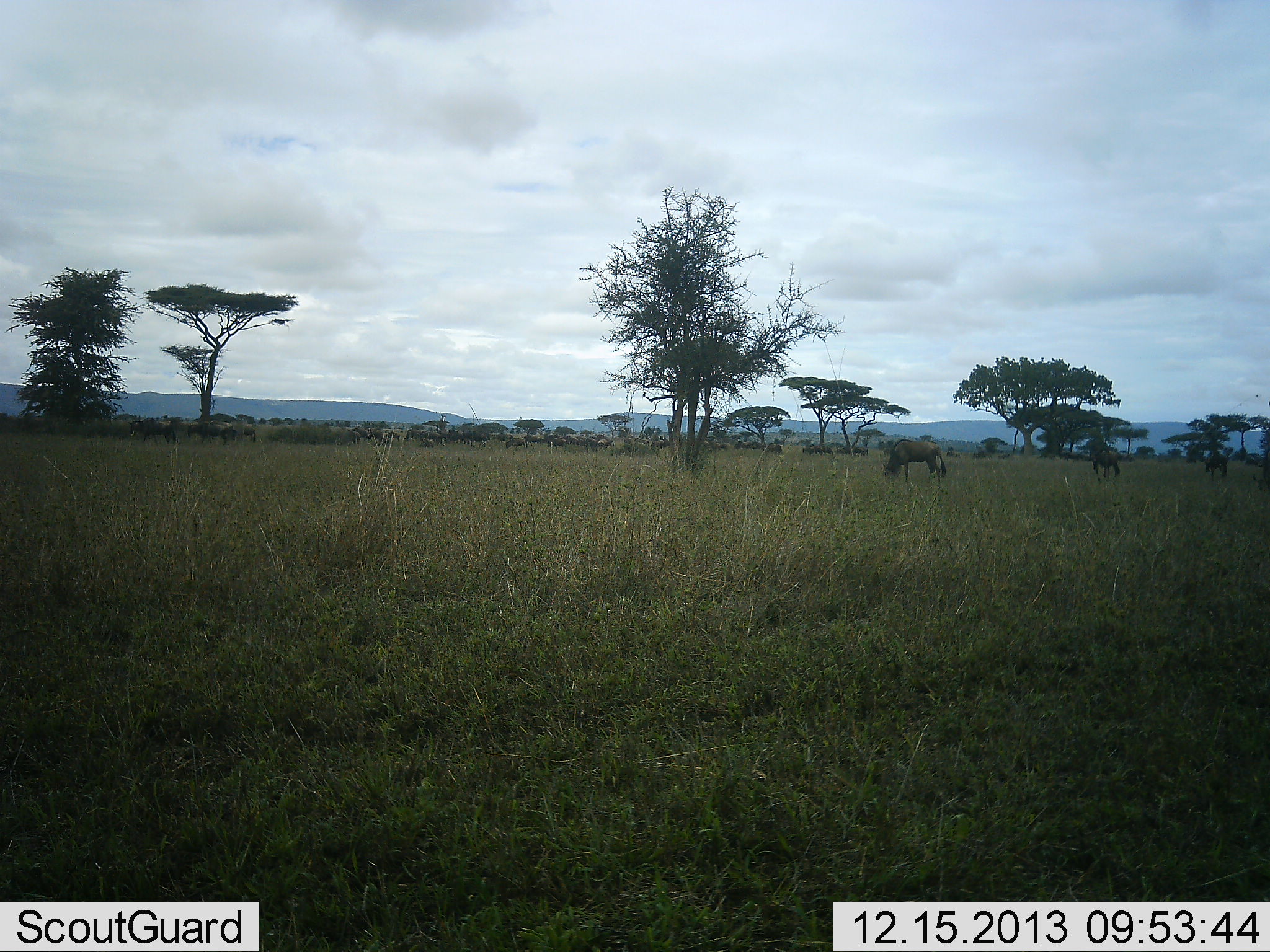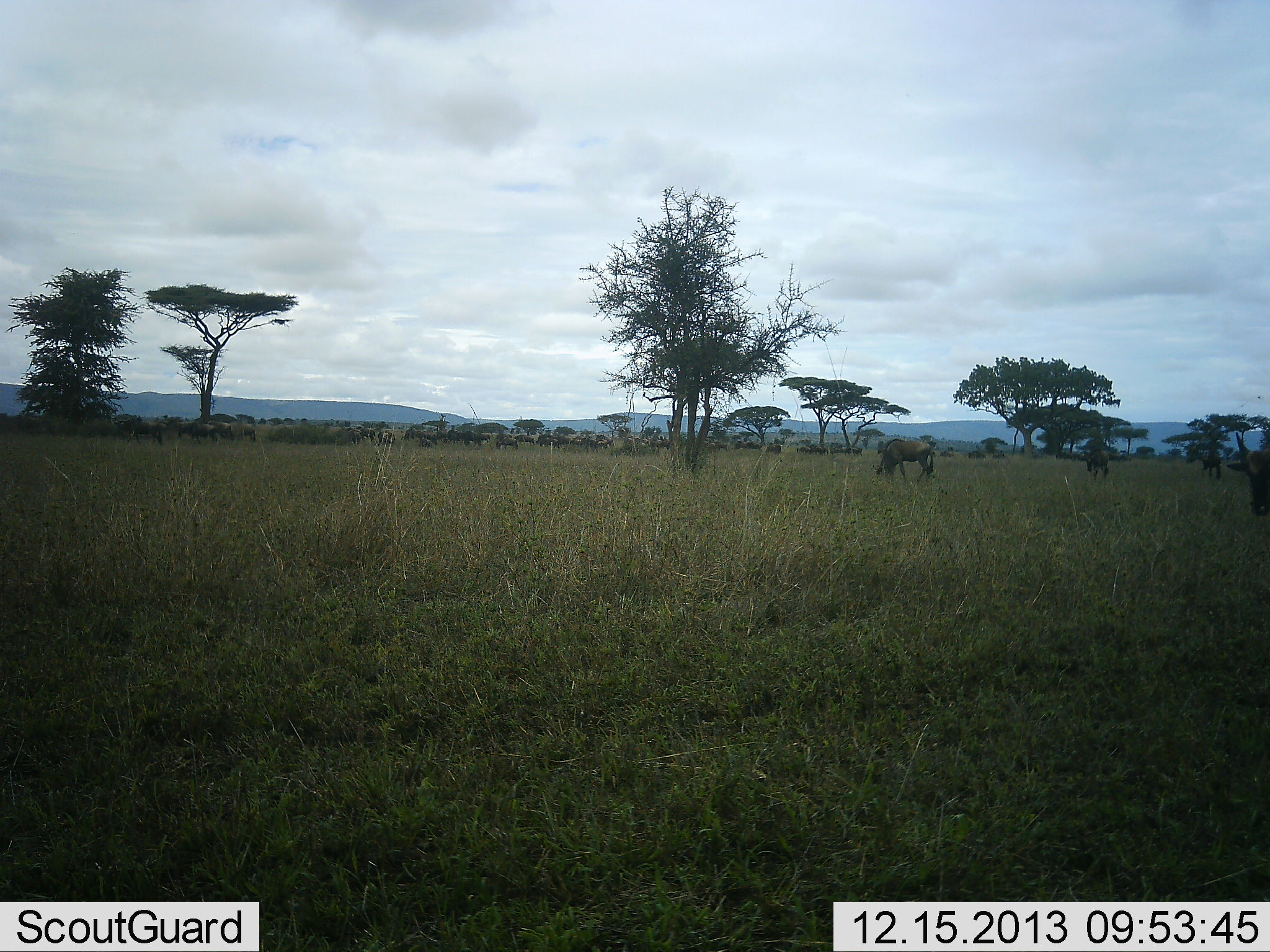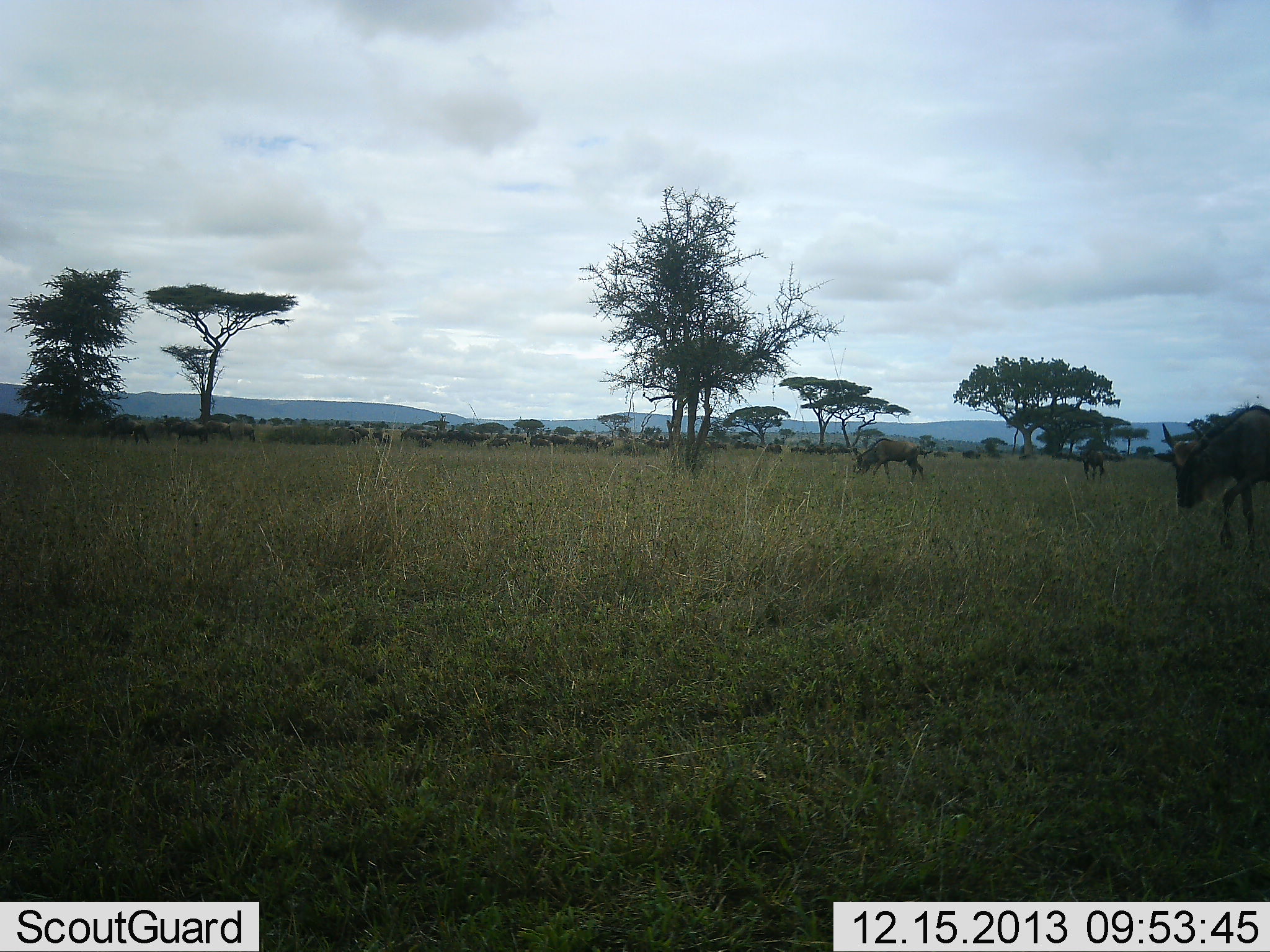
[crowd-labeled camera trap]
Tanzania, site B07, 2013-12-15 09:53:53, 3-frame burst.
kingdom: Animalia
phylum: Chordata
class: Mammalia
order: Artiodactyla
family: Bovidae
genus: Connochaetes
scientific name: Connochaetes taurinus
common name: blue wildebeest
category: wildebeest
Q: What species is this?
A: Wildebeest (blue wildebeest) (Connochaetes taurinus).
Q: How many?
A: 51+.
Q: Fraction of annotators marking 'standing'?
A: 50%.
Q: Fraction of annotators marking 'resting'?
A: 10%.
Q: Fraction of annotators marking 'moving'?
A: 80%.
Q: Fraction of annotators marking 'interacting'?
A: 20%.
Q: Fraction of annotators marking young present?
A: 0%.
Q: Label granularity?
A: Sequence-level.